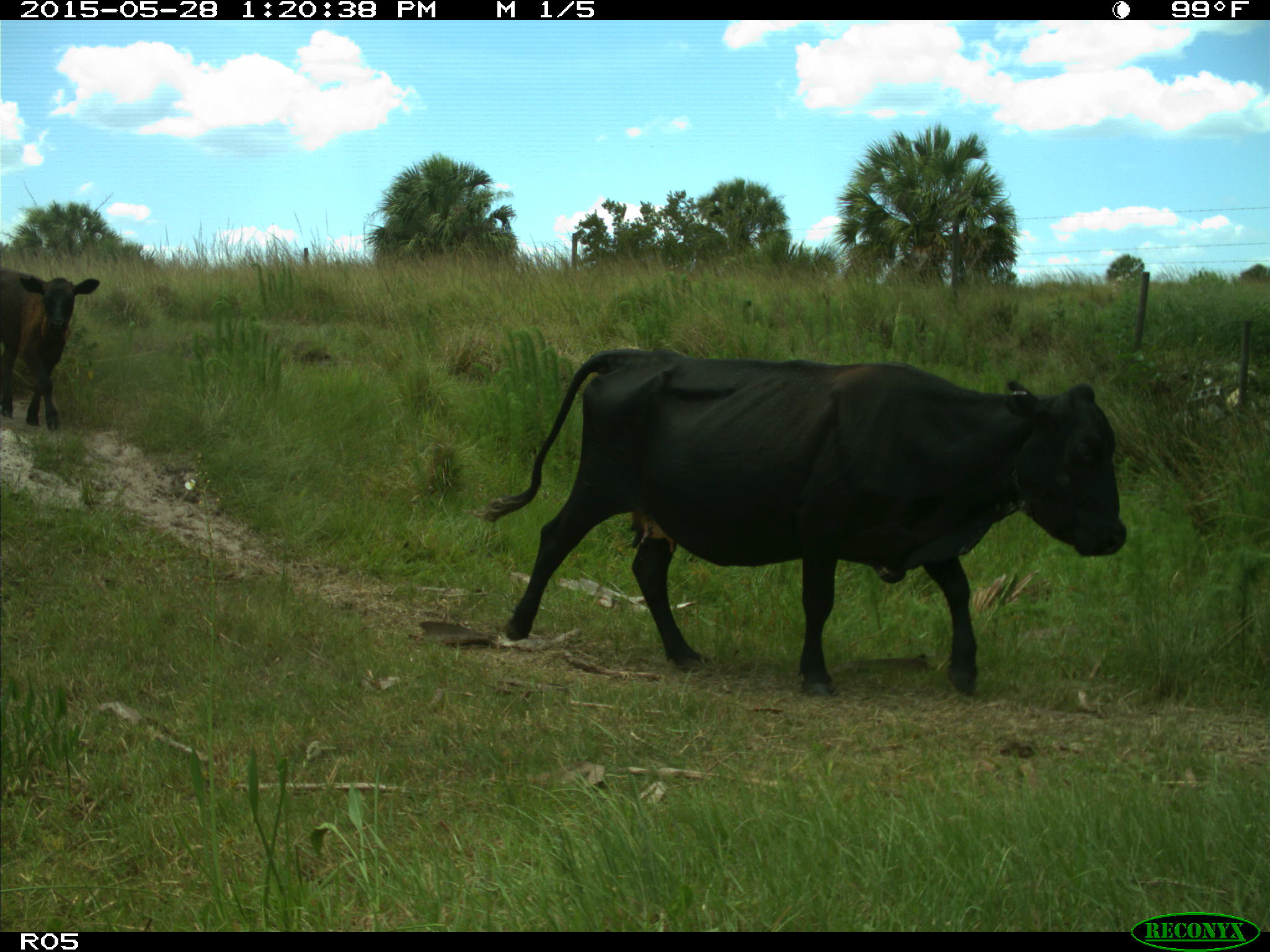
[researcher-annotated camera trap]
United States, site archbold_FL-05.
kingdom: Animalia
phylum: Chordata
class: Mammalia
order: Artiodactyla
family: Bovidae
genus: Bos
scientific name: Bos taurus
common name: domestic cow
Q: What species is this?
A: Bos taurus (domestic cow).